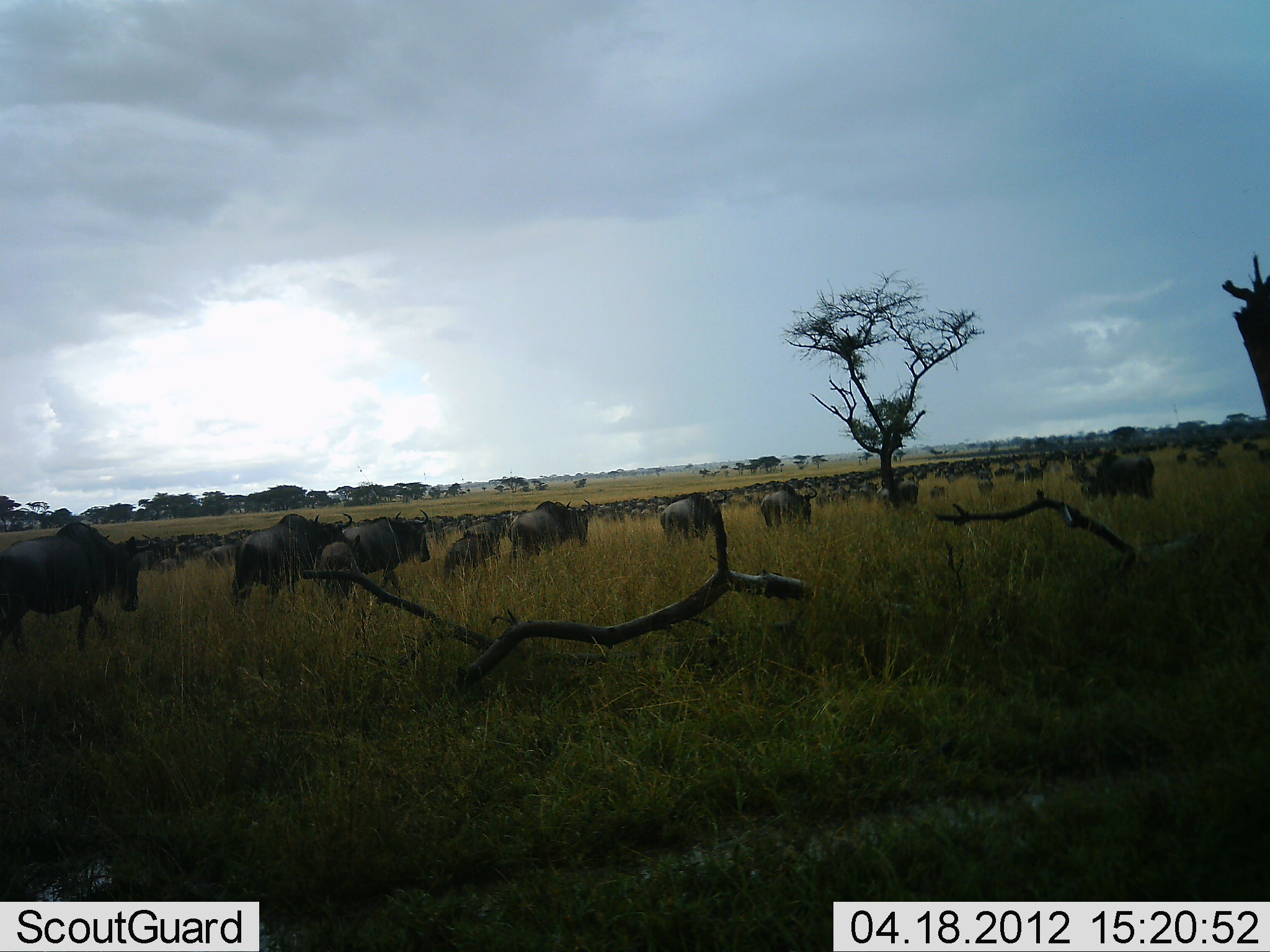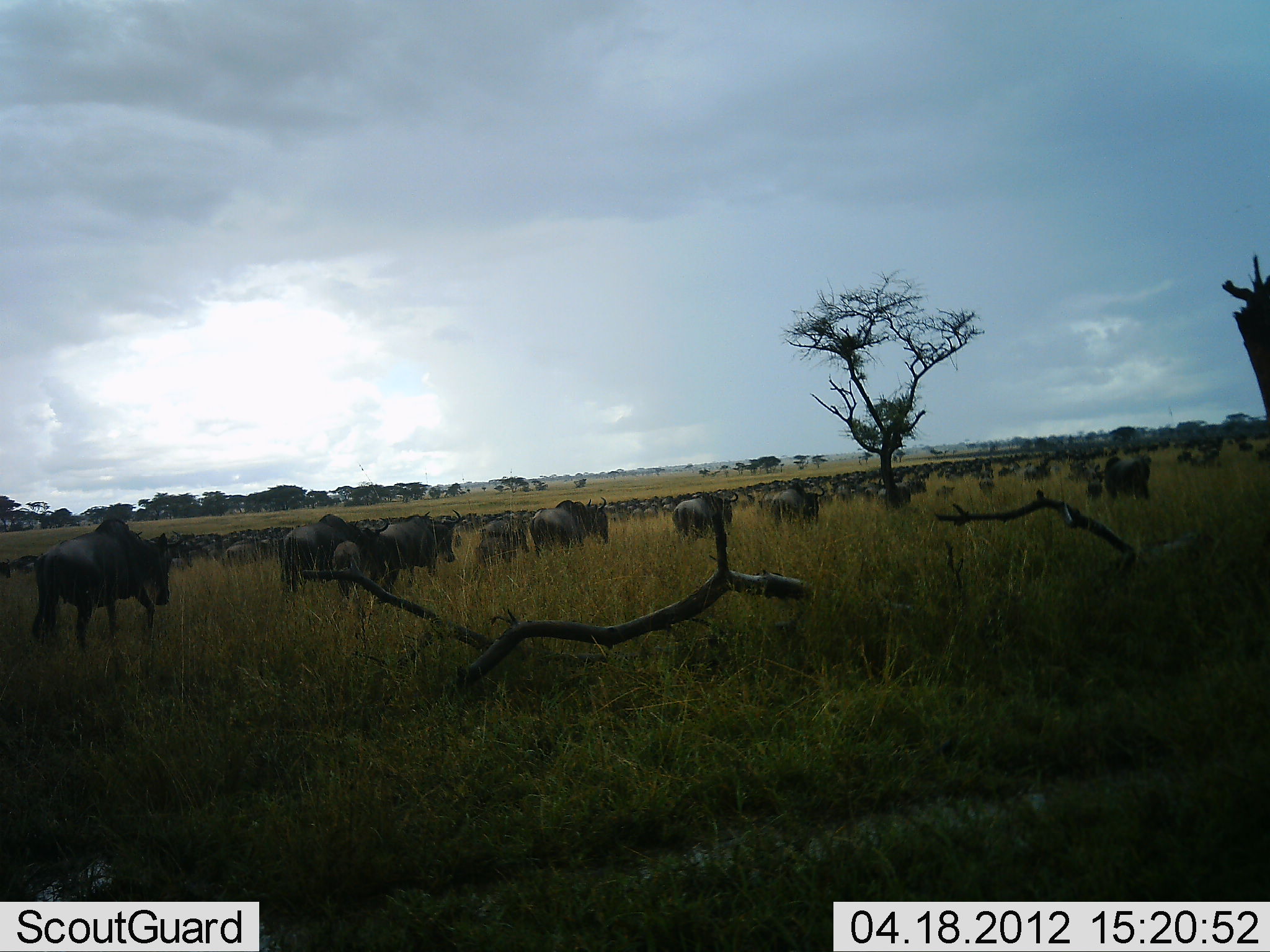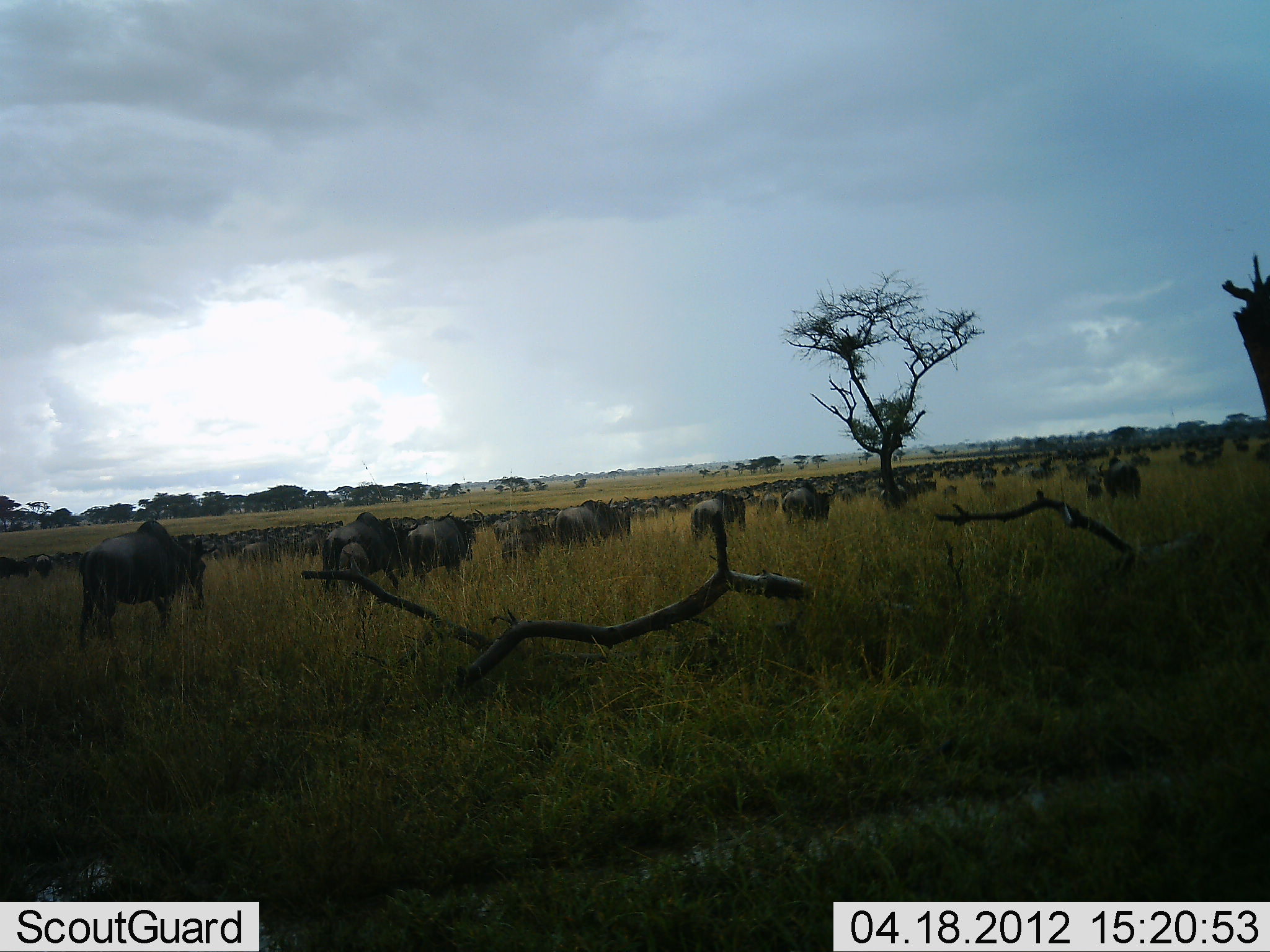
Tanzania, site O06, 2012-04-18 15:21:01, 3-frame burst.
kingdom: Animalia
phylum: Chordata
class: Mammalia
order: Artiodactyla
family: Bovidae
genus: Connochaetes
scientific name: Connochaetes taurinus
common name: blue wildebeest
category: wildebeest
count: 51+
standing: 17%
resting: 0%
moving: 97%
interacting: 0%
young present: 10%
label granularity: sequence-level